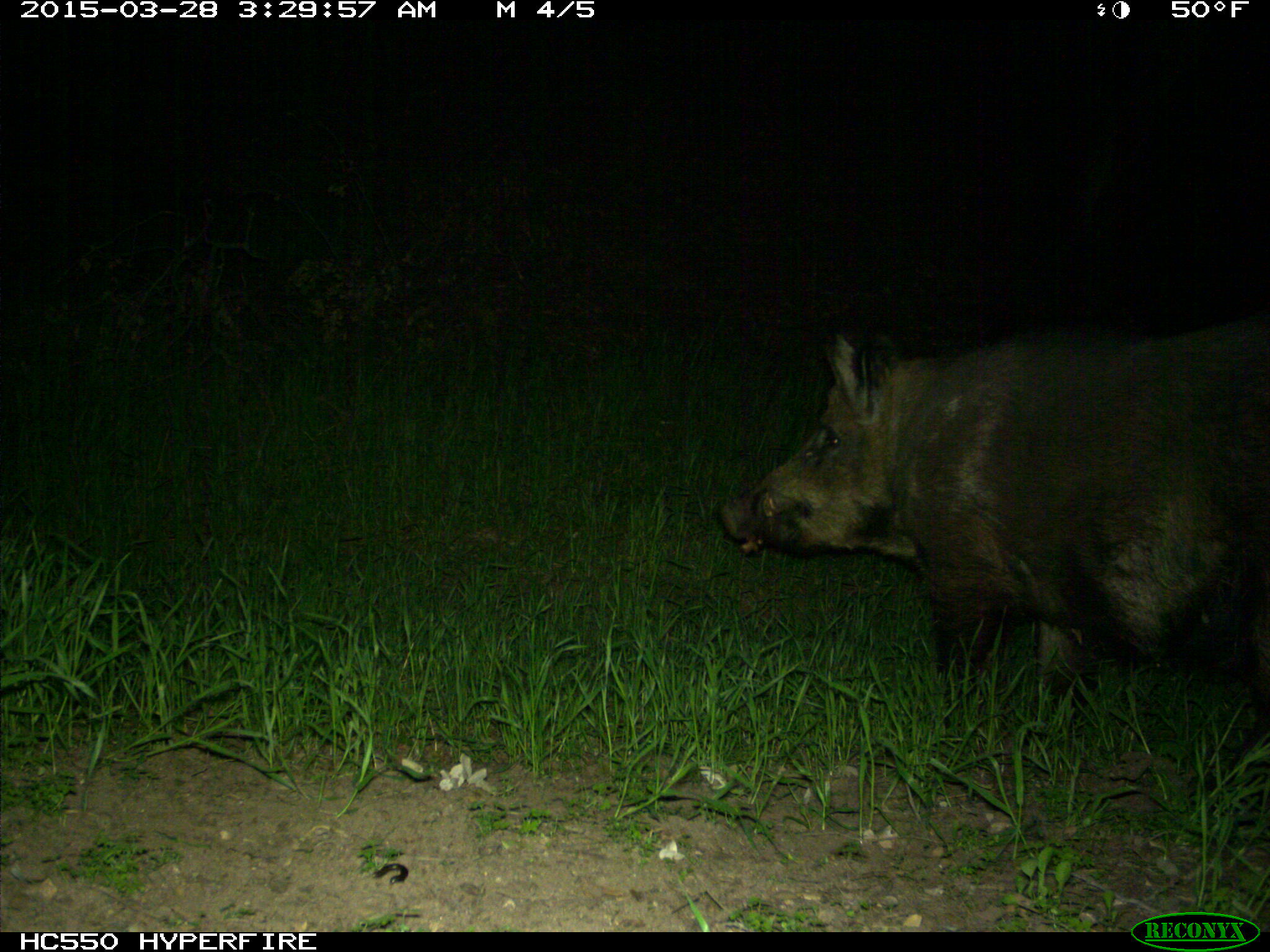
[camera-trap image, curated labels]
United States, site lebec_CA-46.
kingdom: Animalia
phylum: Chordata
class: Mammalia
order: Artiodactyla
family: Suidae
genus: Sus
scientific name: Sus scrofa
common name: wild boar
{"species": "Sus scrofa (wild boar)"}